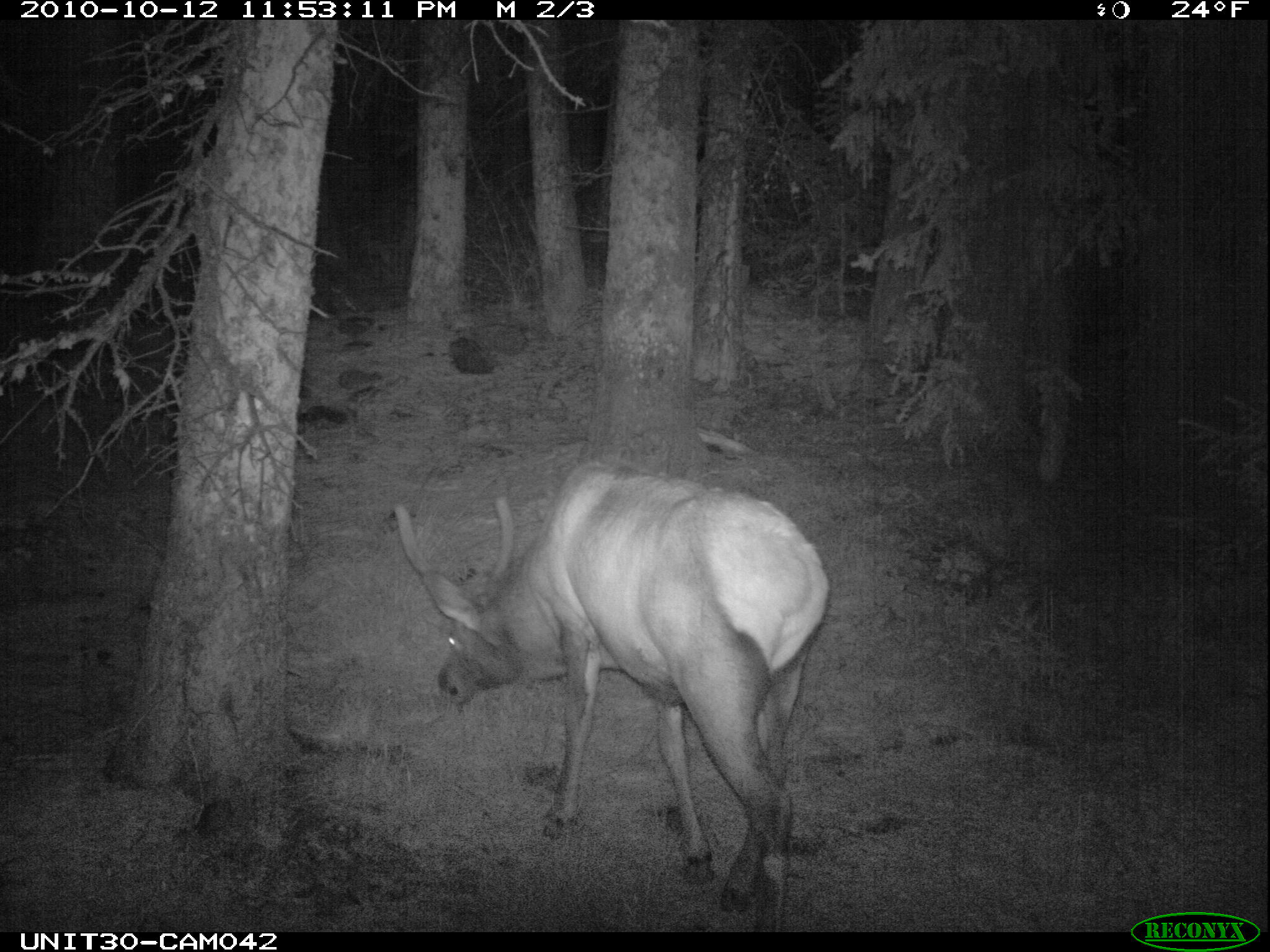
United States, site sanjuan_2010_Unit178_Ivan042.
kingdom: Animalia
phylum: Chordata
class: Mammalia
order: Artiodactyla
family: Cervidae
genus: Cervus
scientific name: Cervus elaphus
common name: red deer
Cervus elaphus (red deer).